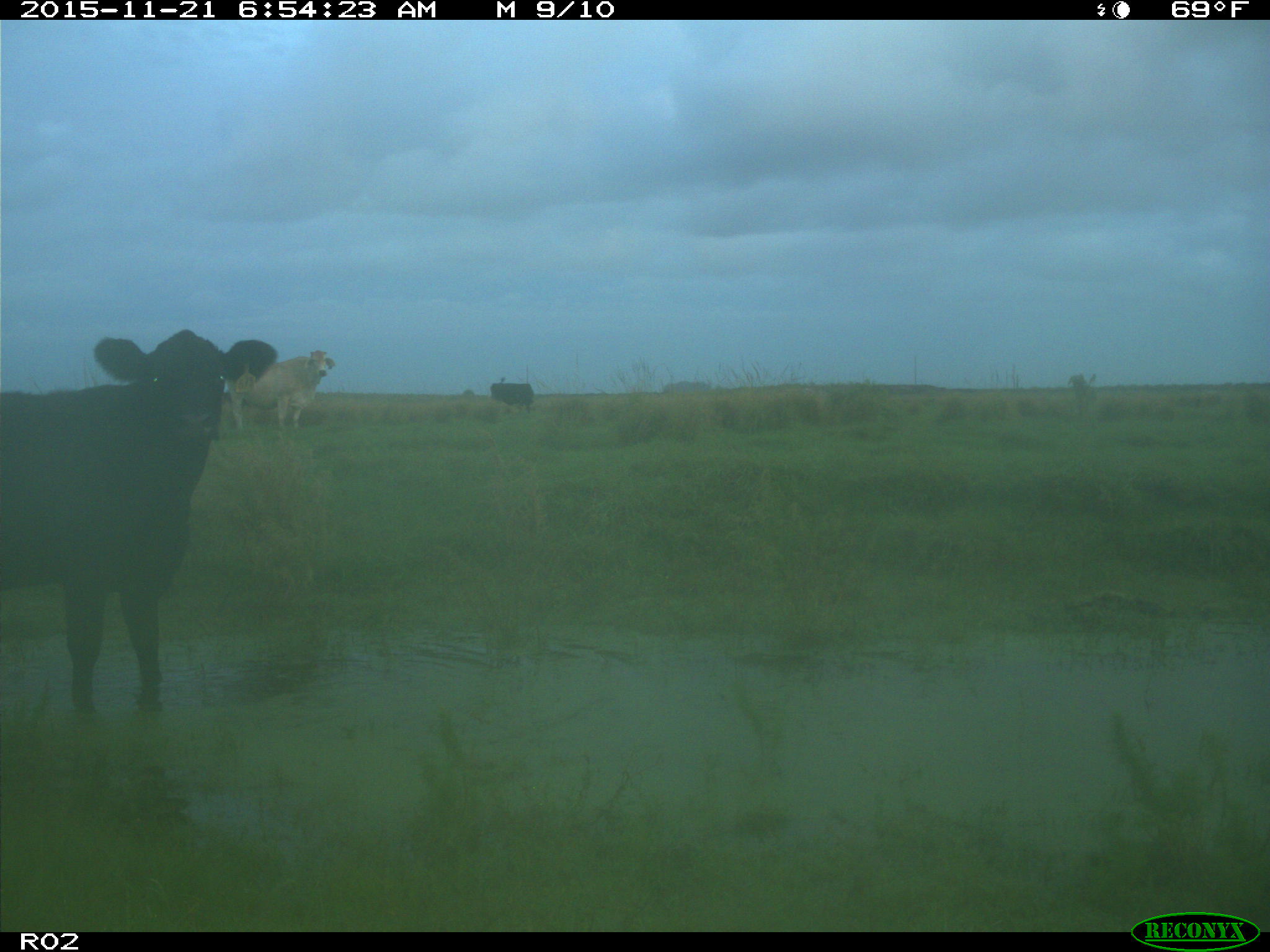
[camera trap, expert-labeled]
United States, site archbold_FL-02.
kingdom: Animalia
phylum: Chordata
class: Mammalia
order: Artiodactyla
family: Bovidae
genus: Bos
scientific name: Bos taurus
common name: domestic cow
Bos taurus (domestic cow).